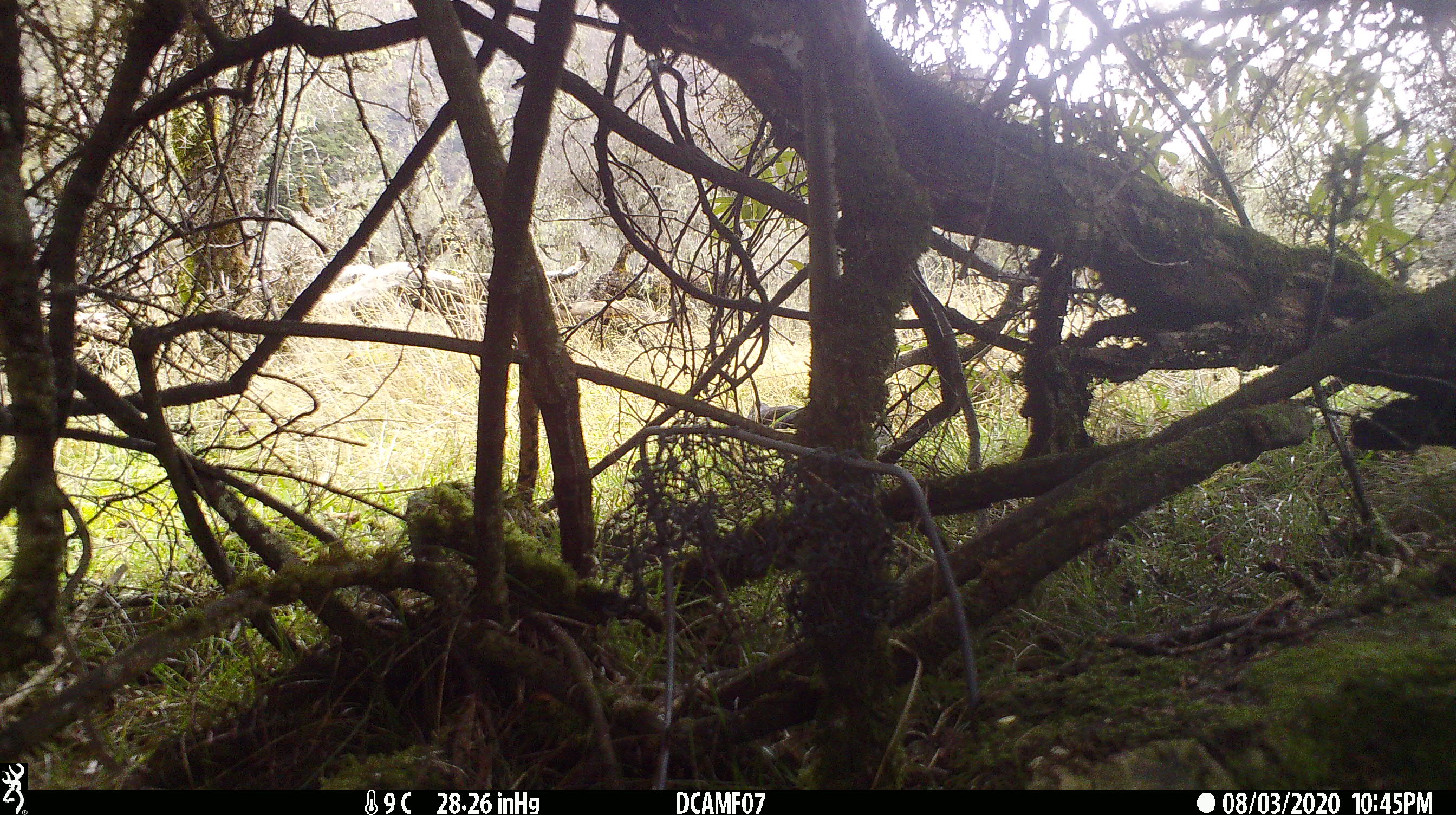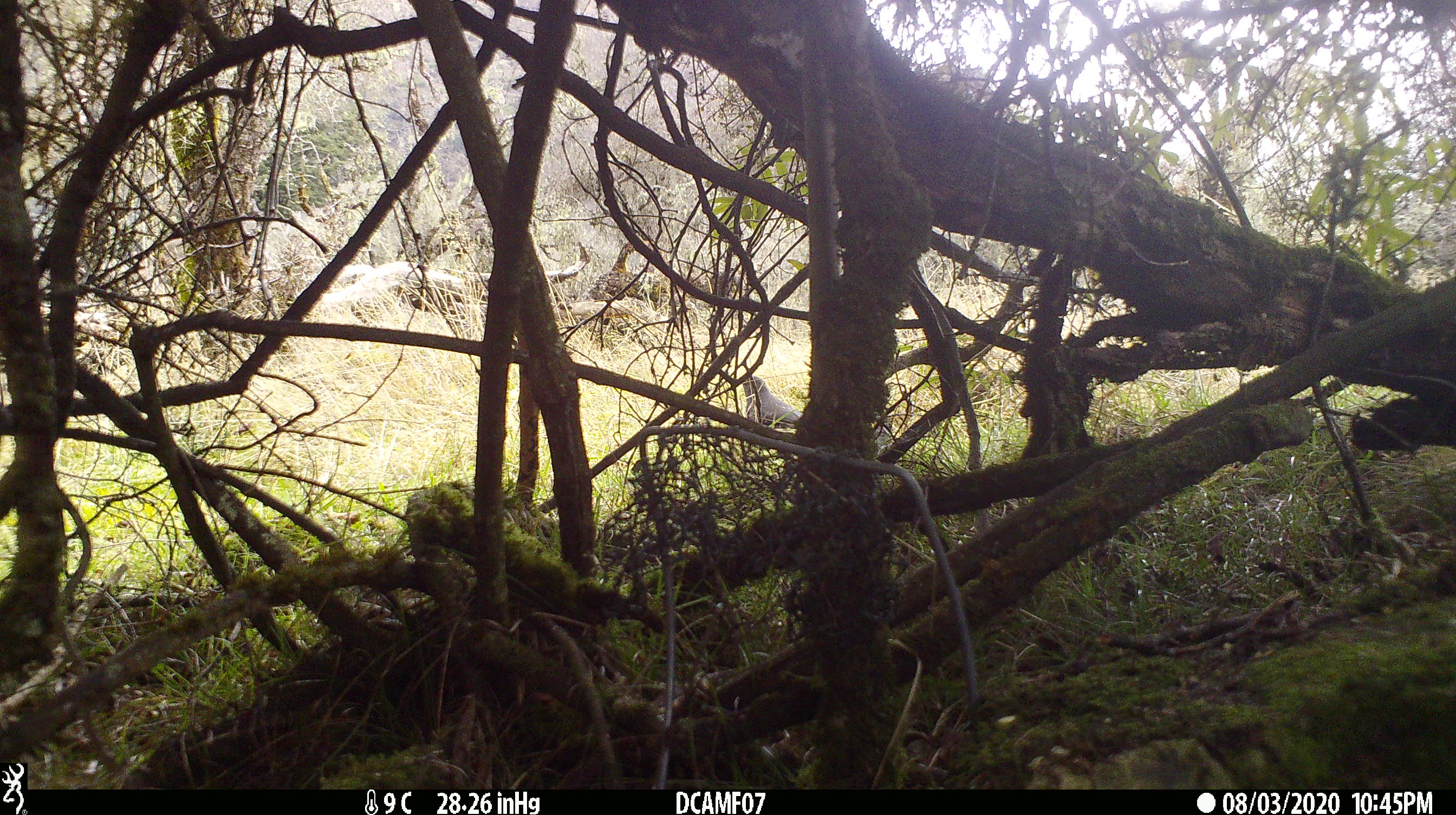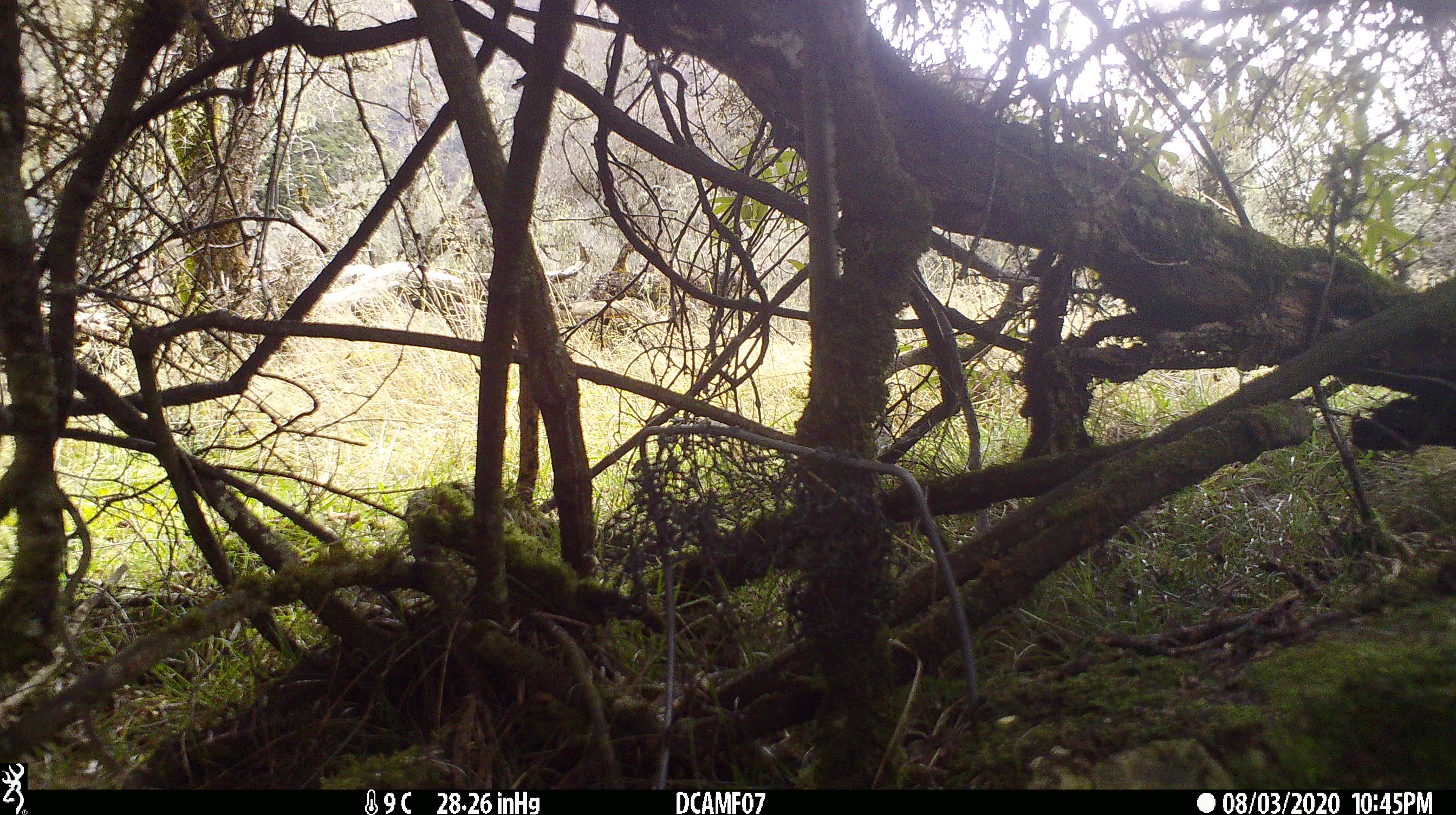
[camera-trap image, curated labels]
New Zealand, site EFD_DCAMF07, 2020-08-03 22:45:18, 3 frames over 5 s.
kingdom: Animalia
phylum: Chordata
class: Aves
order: Passeriformes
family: Turdidae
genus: Turdus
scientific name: Turdus merula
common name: eurasian blackbird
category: blackbird